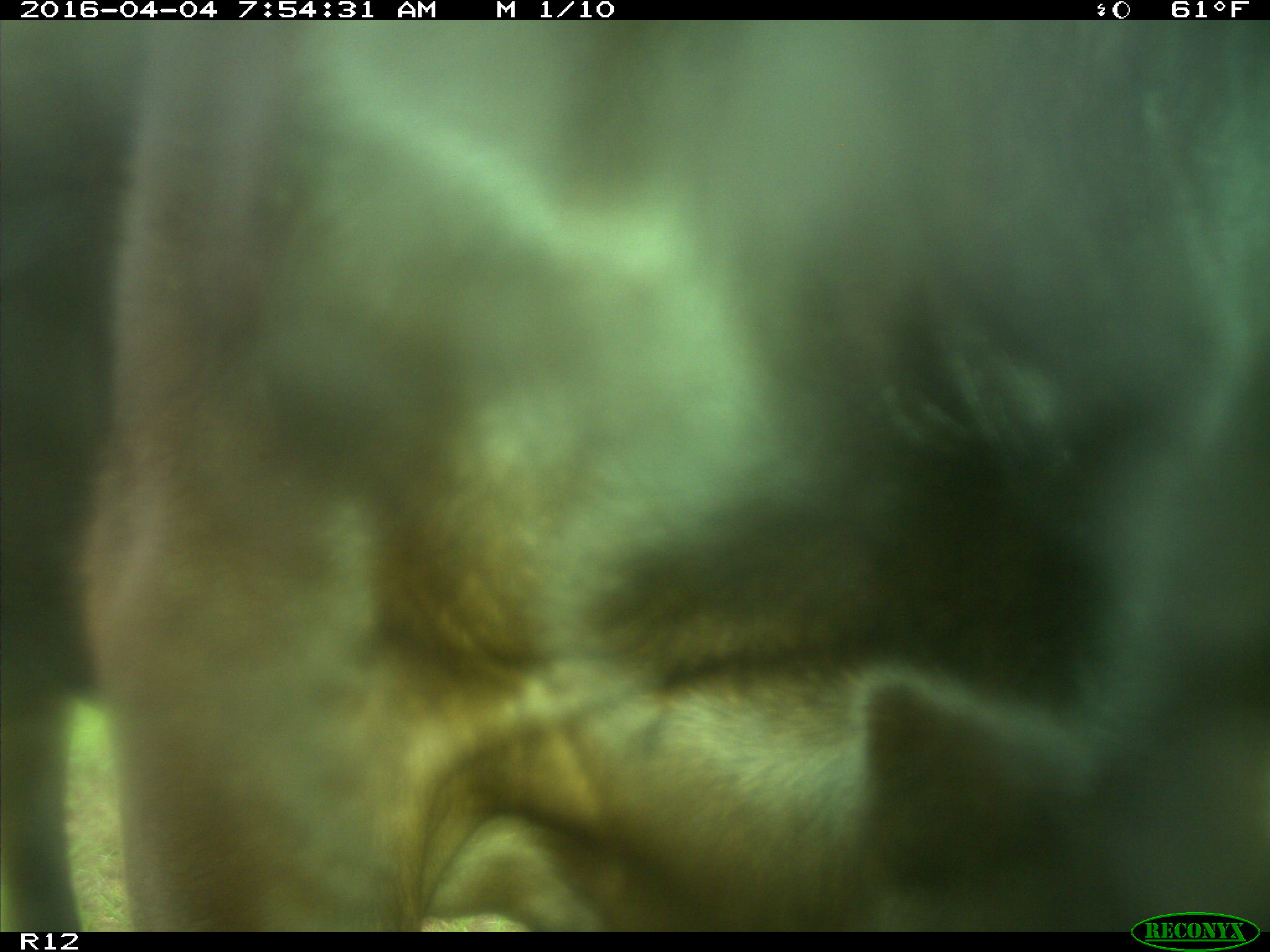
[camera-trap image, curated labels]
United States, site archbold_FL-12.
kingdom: Animalia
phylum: Chordata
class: Mammalia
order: Artiodactyla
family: Bovidae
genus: Bos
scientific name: Bos taurus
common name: domestic cow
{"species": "Bos taurus (domestic cow)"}